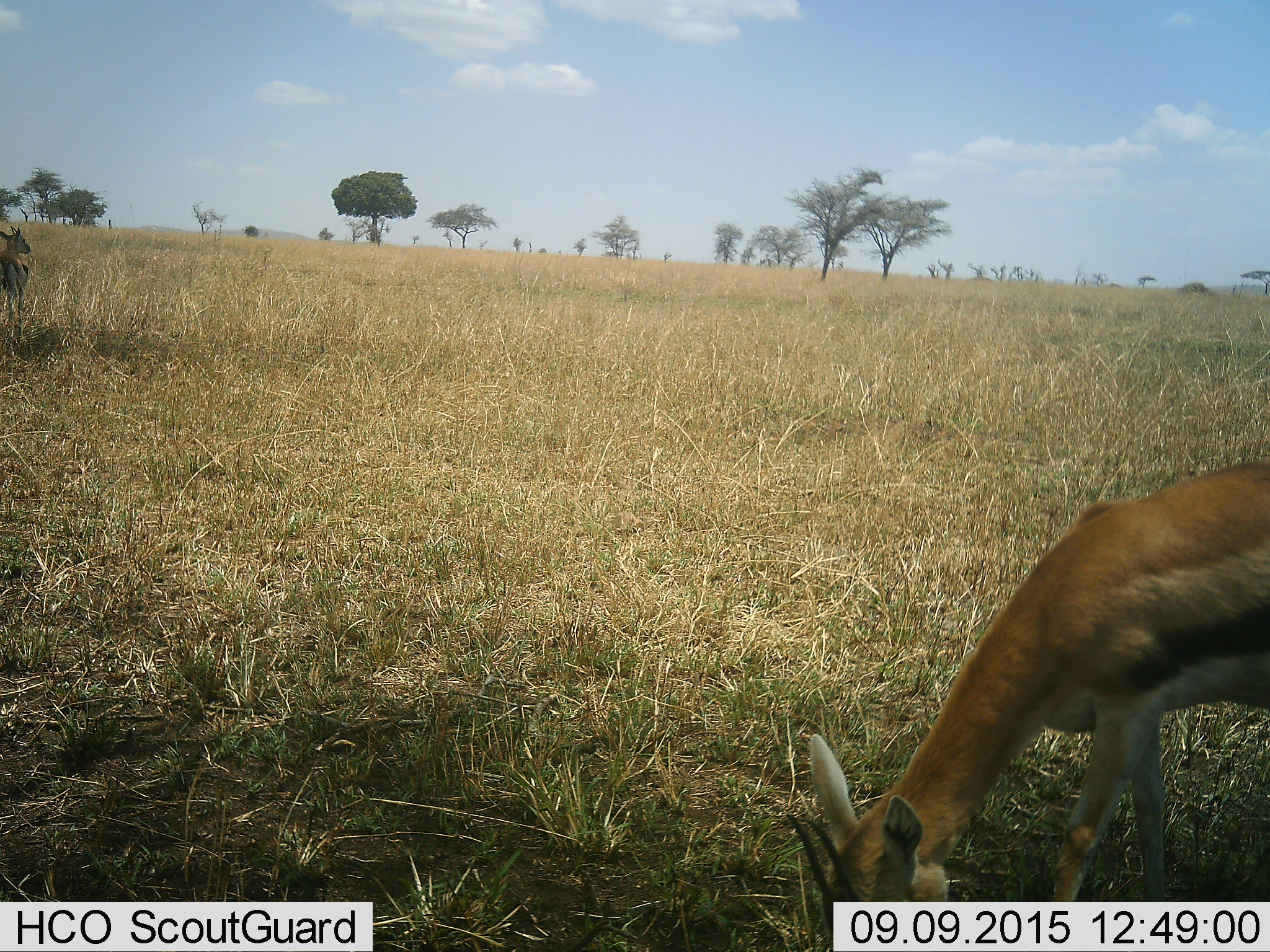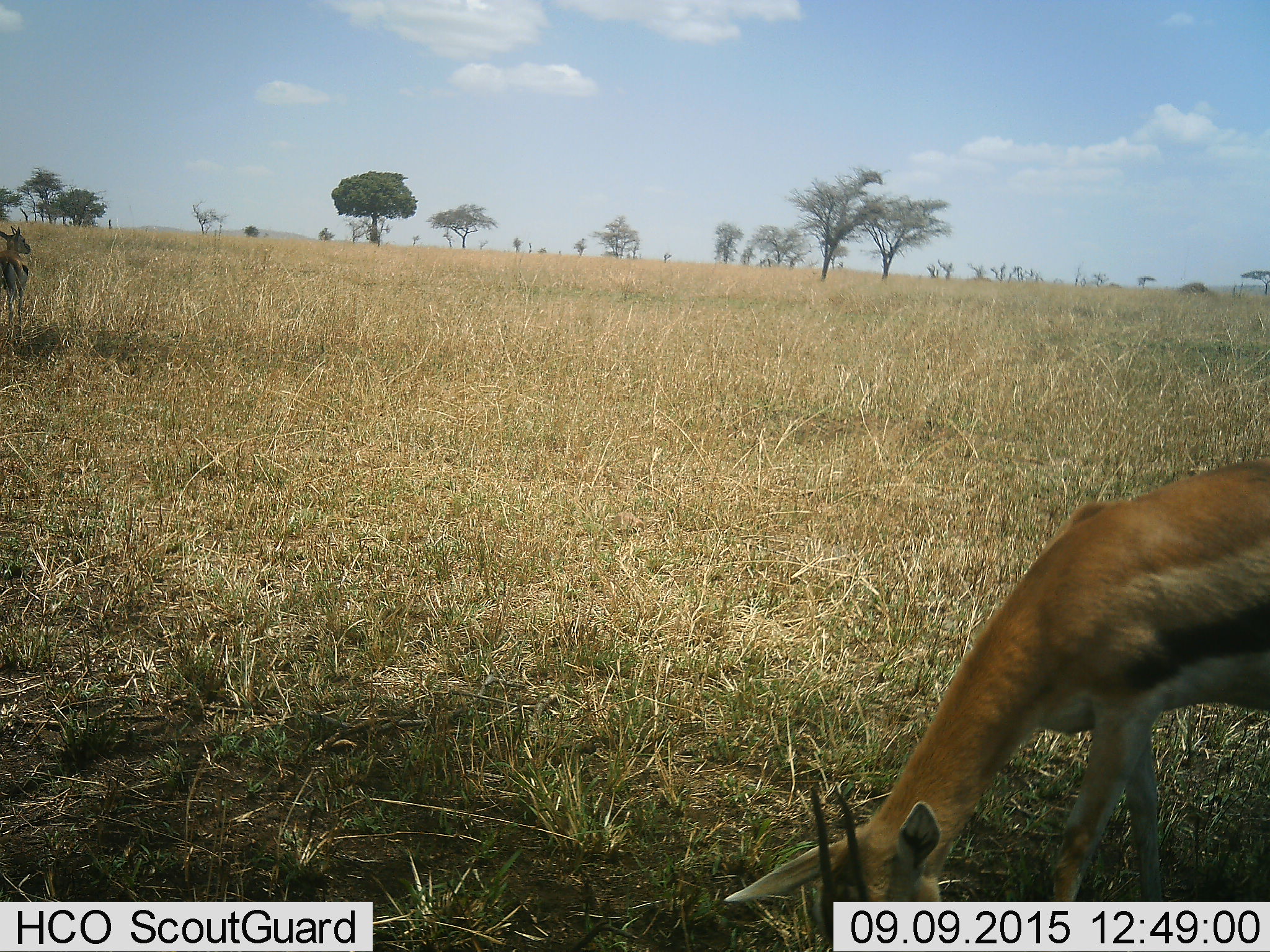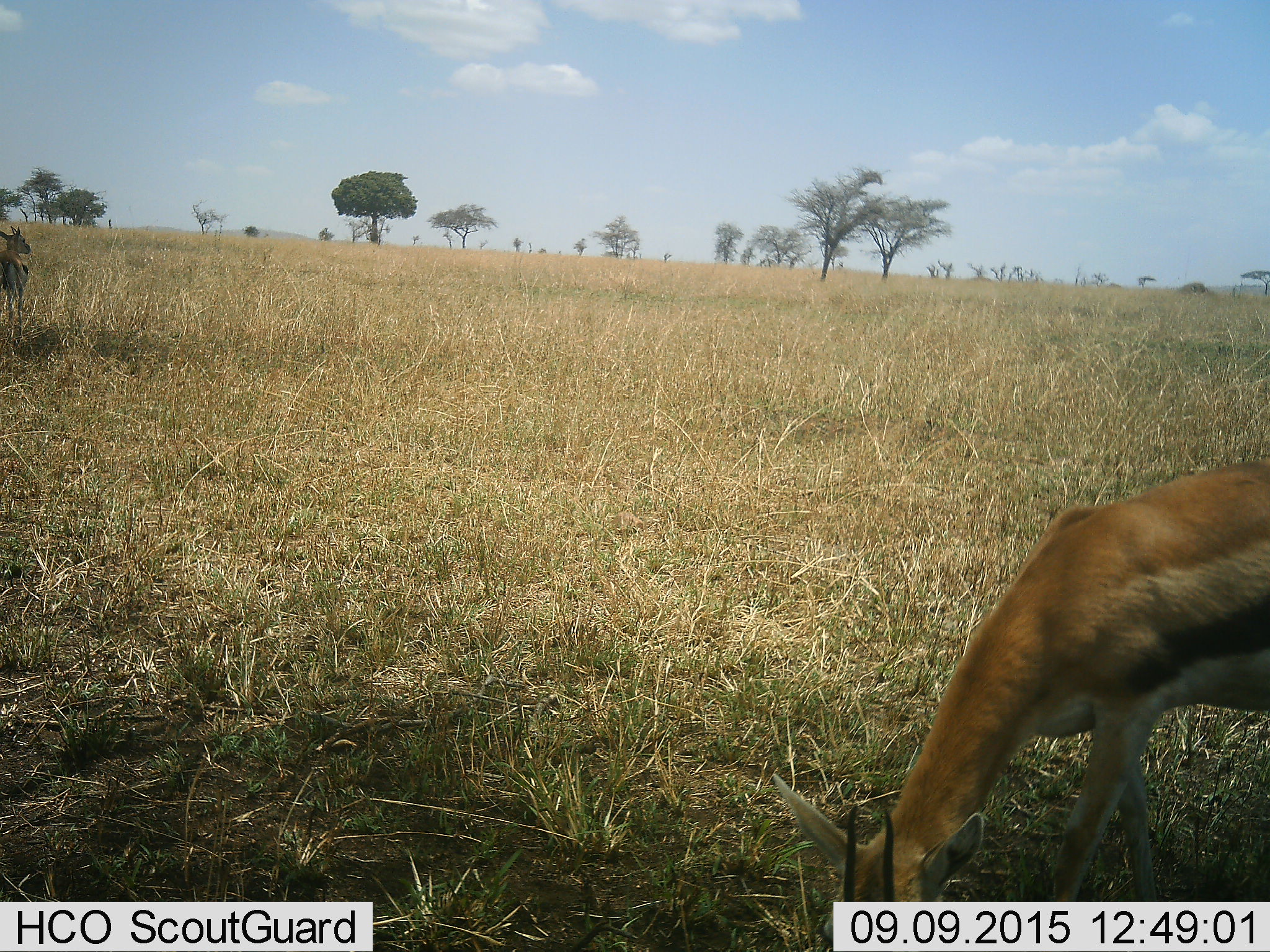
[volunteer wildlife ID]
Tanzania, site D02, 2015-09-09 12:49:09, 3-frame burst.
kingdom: Animalia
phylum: Chordata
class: Mammalia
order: Artiodactyla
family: Bovidae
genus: Eudorcas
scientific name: Eudorcas thomsonii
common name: thomson's gazelle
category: gazellethomsons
Gazellethomsons (thomson's gazelle) (Eudorcas thomsonii), count 2. Behavior (volunteer vote fractions): standing 67%, resting 0%, moving 0%, interacting 0%. Young present (vote fraction): 8%. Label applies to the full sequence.